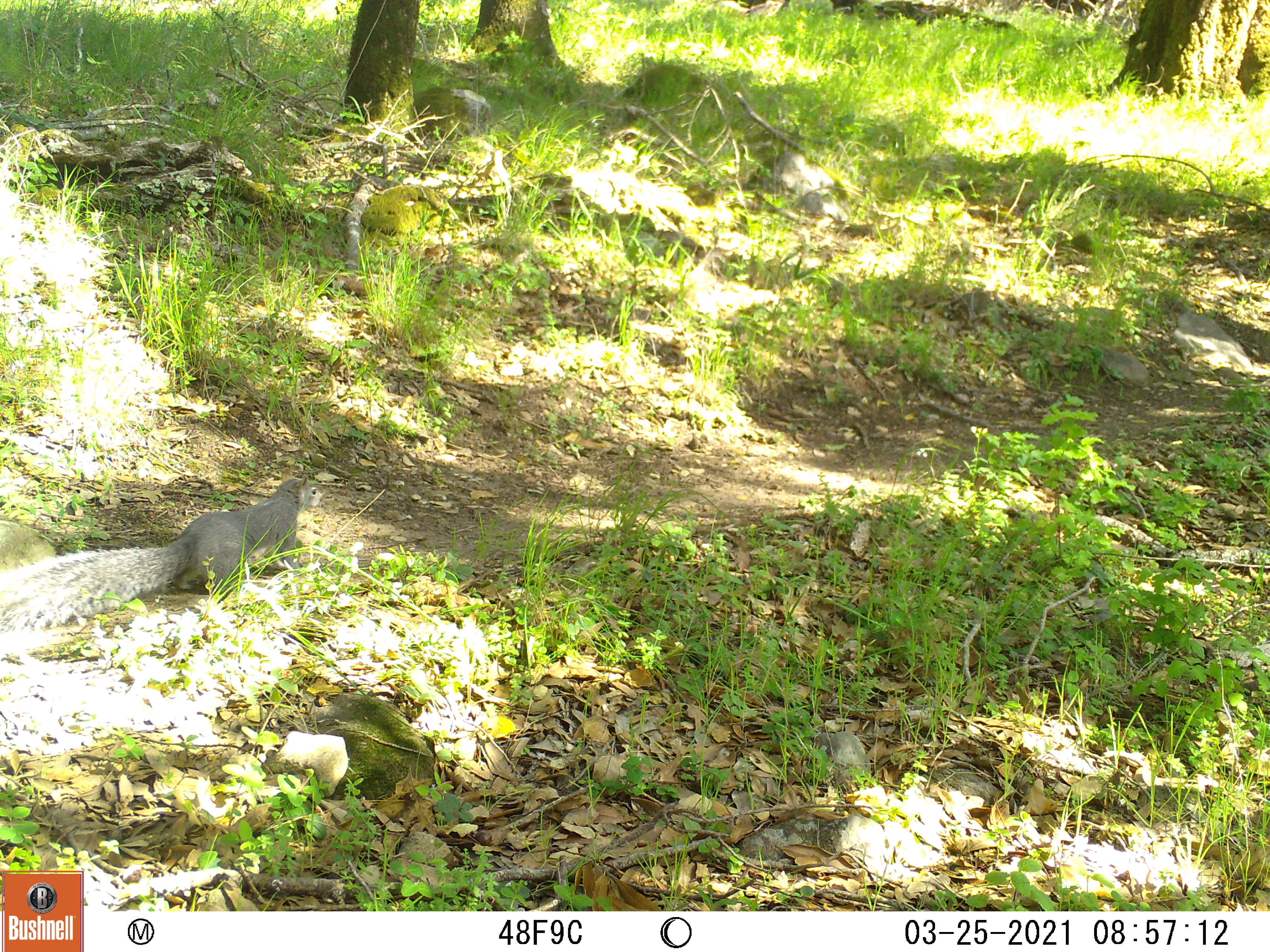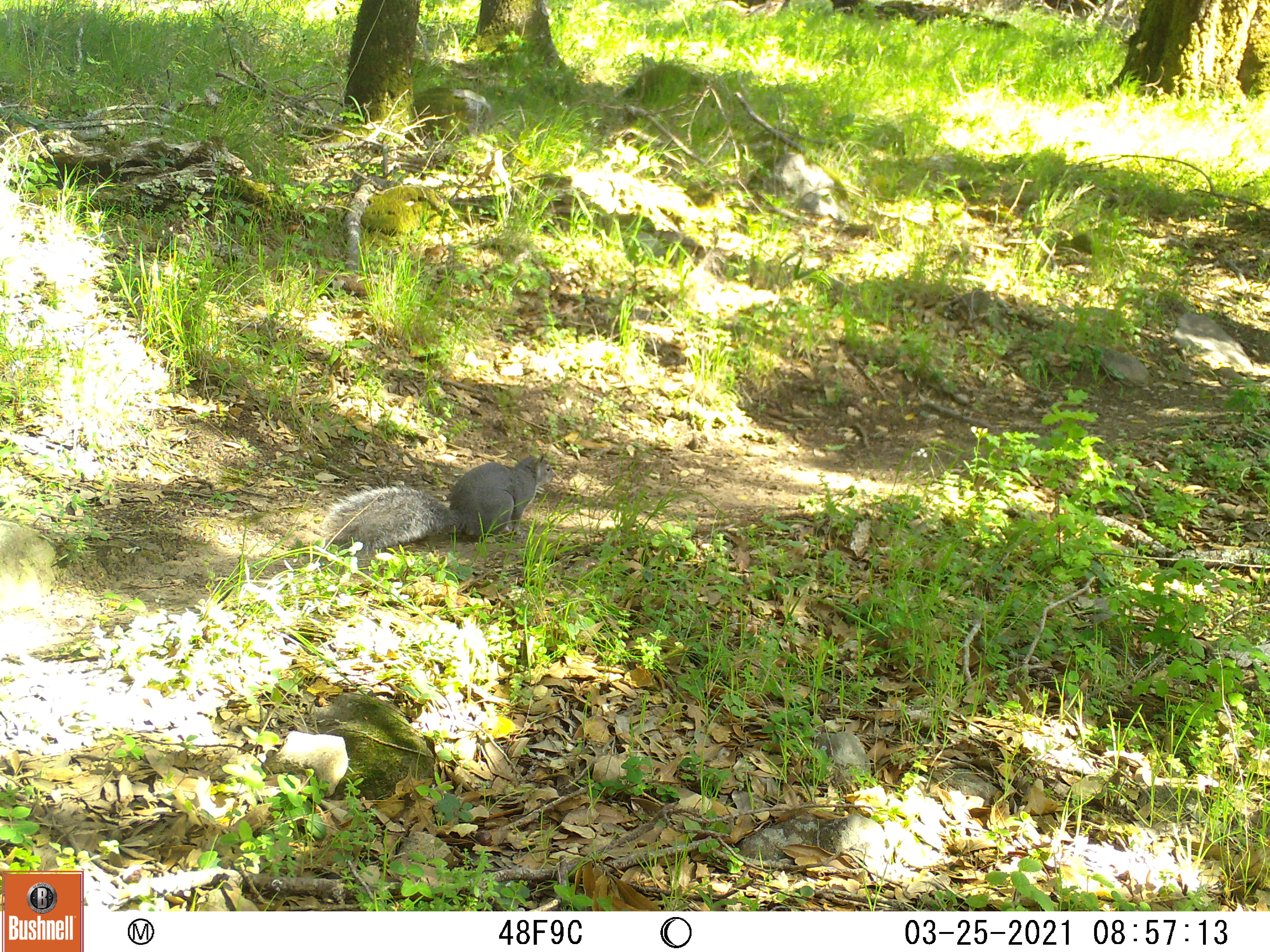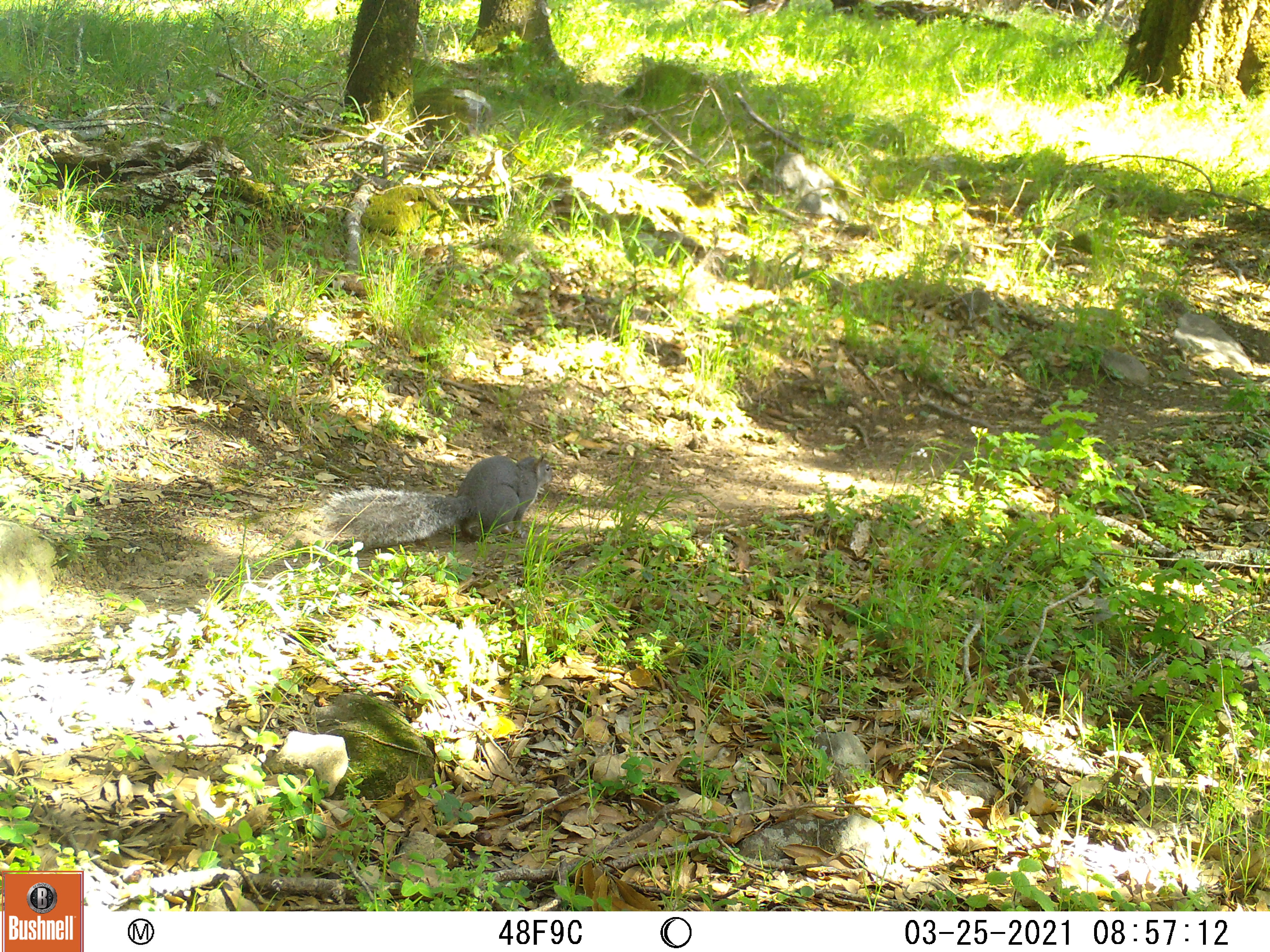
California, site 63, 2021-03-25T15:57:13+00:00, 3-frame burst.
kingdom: Animalia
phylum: Chordata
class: Mammalia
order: Rodentia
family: Sciuridae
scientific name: Sciuridae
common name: squirrel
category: unknown squirrel